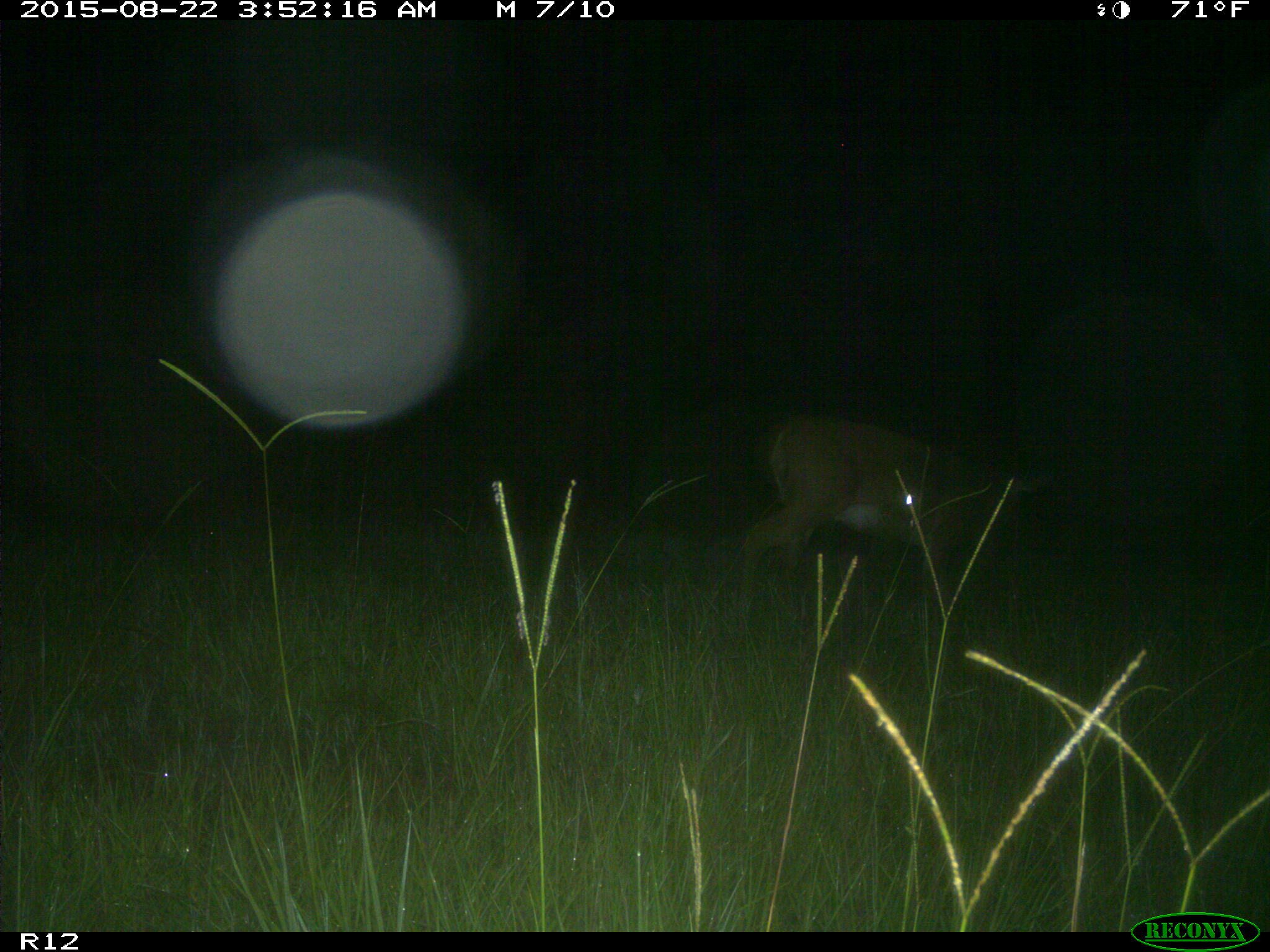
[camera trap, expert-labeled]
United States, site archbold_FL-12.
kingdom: Animalia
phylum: Chordata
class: Mammalia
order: Artiodactyla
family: Cervidae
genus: Odocoileus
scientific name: Odocoileus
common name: deer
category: unidentified deer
Unidentified deer (deer) (Odocoileus).